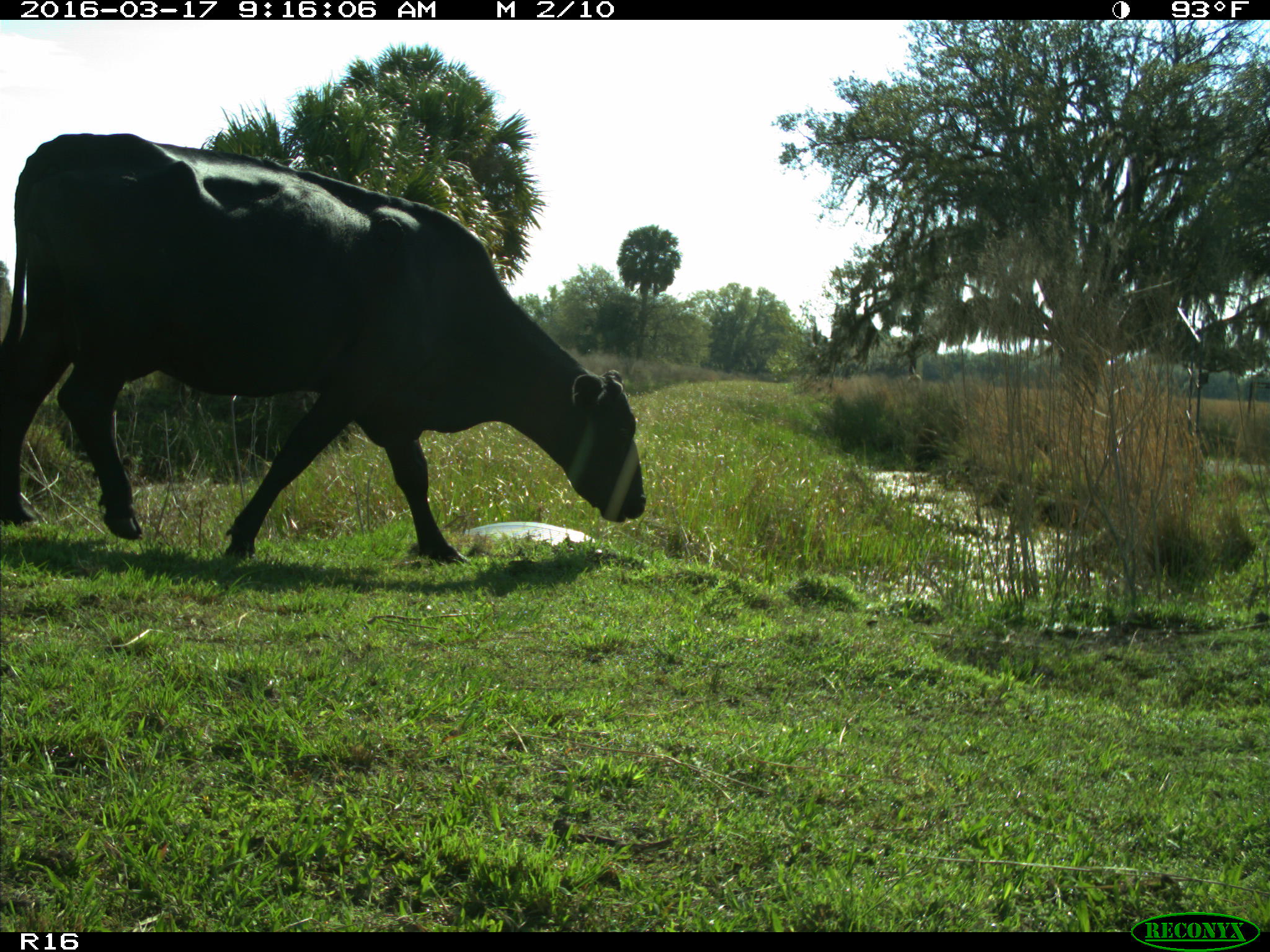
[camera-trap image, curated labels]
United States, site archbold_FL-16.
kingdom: Animalia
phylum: Chordata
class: Mammalia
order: Artiodactyla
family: Bovidae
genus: Bos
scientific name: Bos taurus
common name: domestic cow